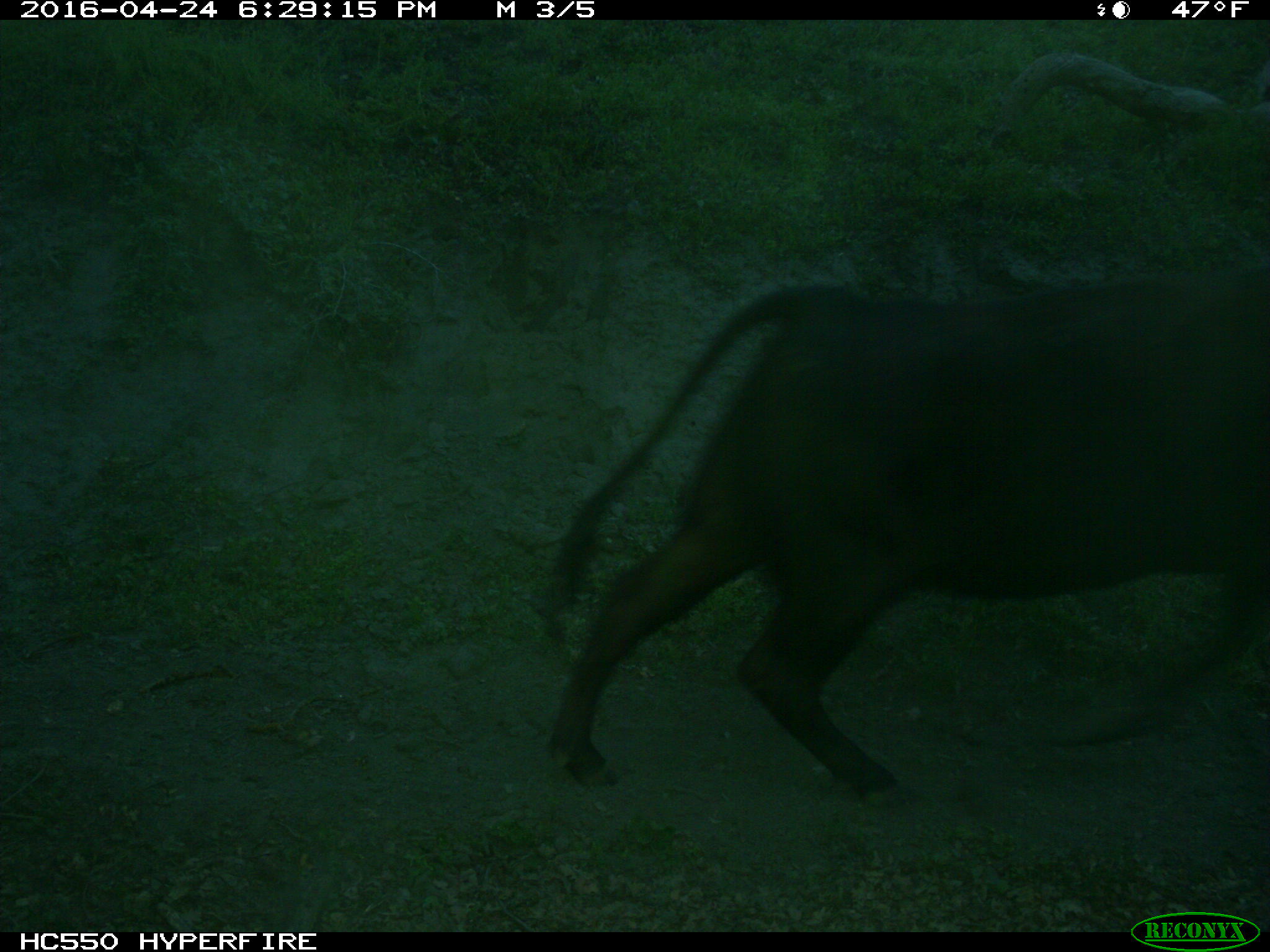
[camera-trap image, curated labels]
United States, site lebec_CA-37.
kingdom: Animalia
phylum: Chordata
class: Mammalia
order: Artiodactyla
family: Bovidae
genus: Bos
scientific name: Bos taurus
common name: domestic cow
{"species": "Bos taurus (domestic cow)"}